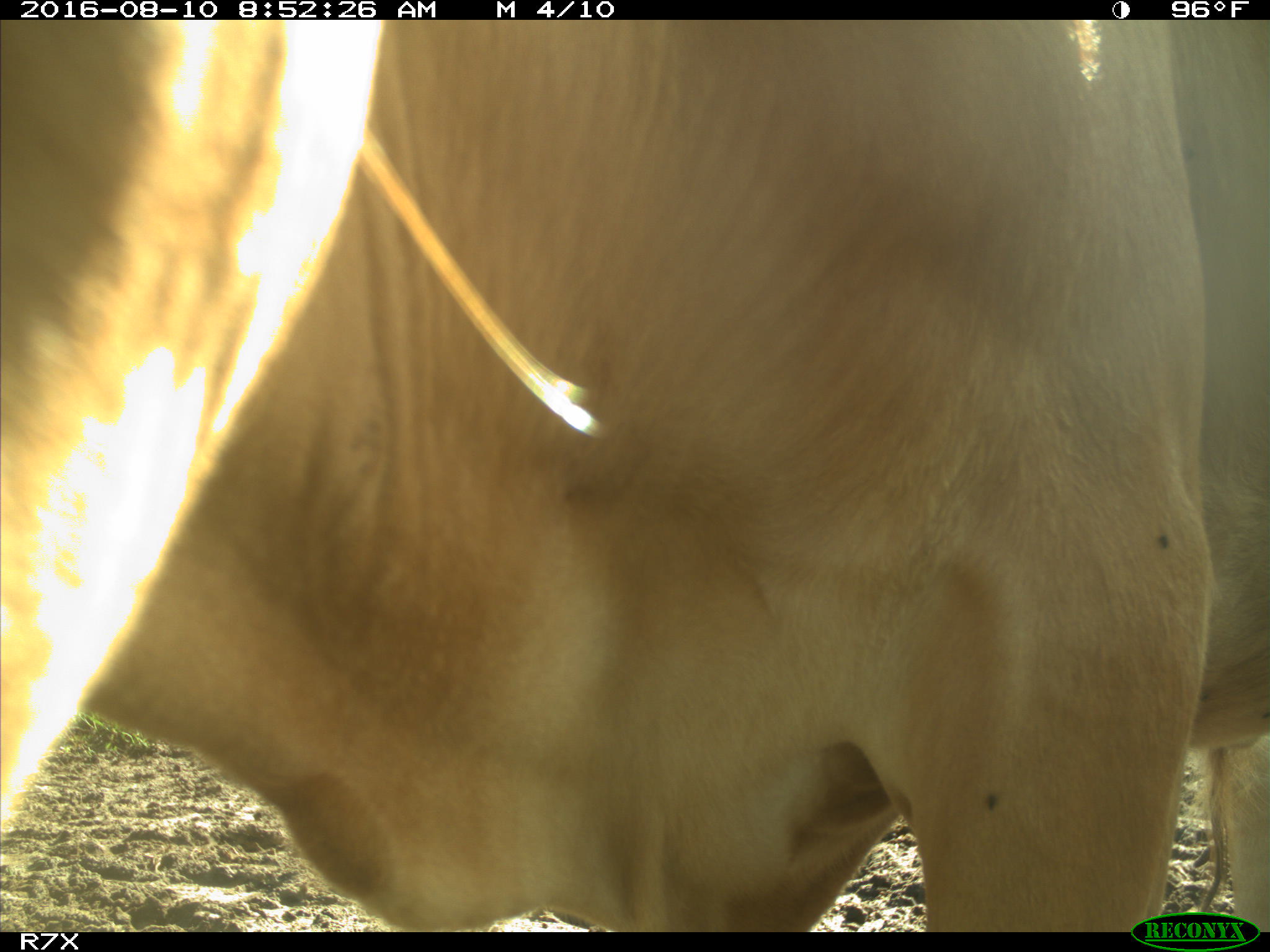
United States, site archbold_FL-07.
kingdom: Animalia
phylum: Chordata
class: Mammalia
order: Artiodactyla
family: Bovidae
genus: Bos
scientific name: Bos taurus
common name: domestic cow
Bos taurus (domestic cow).